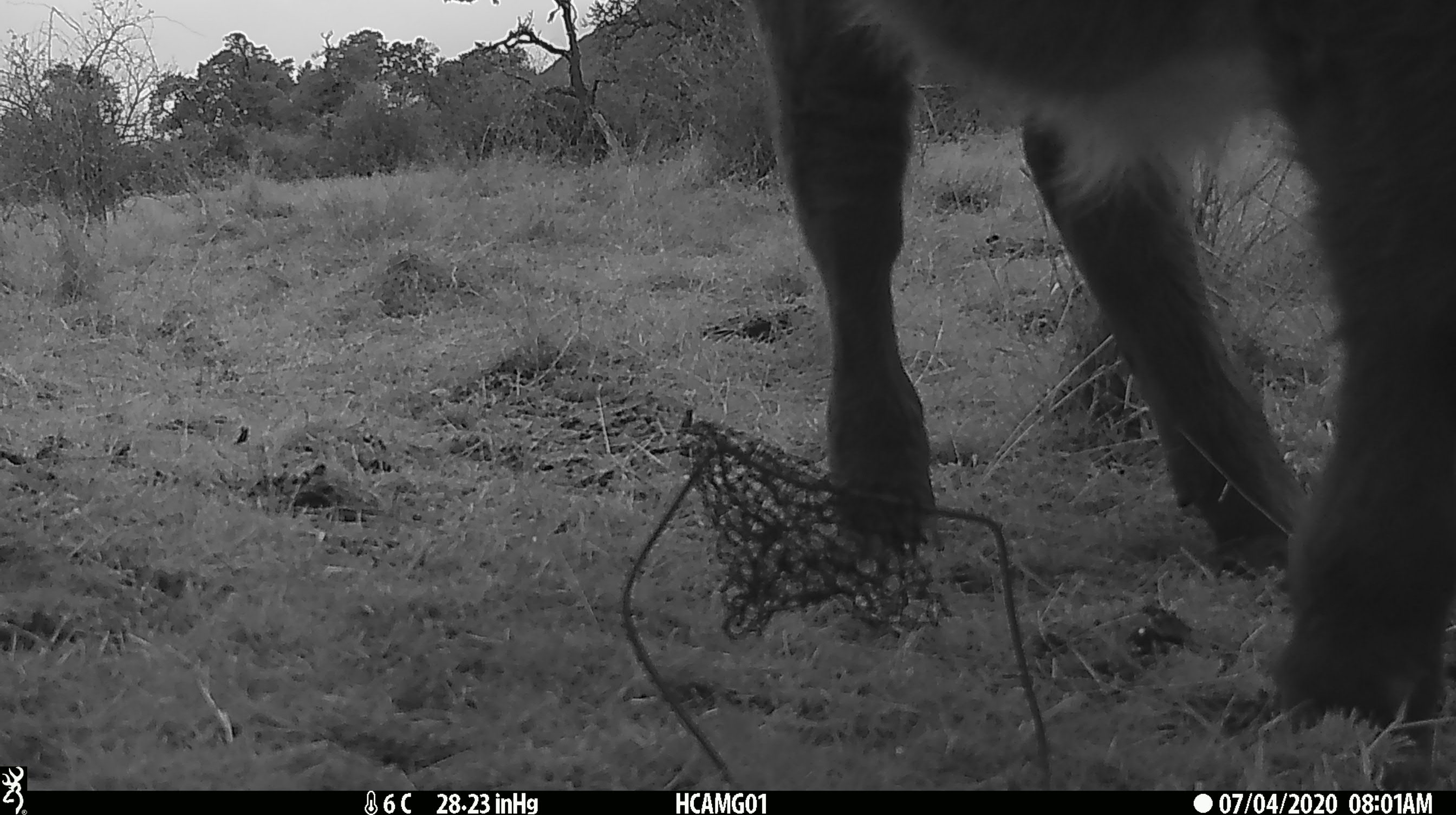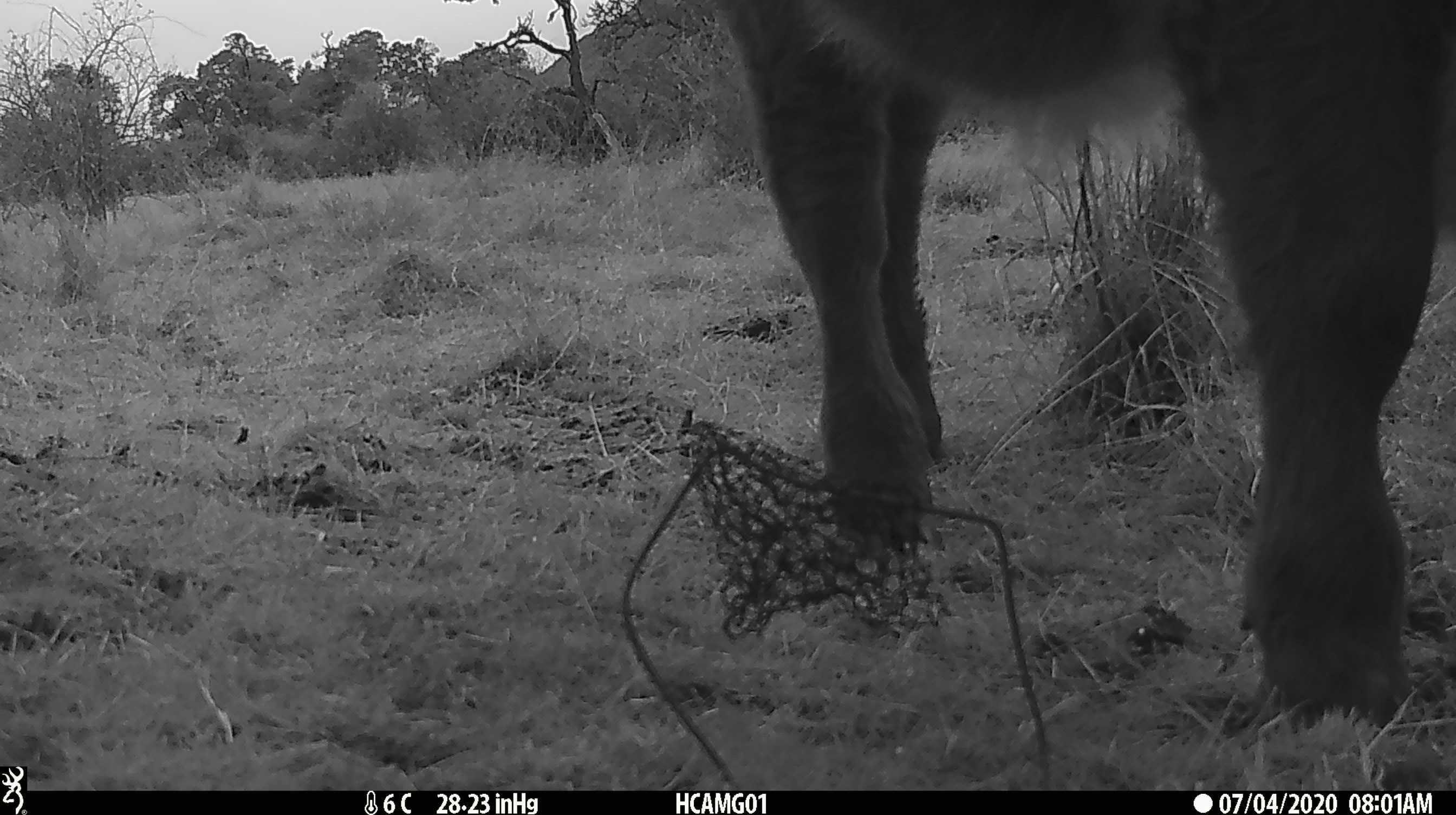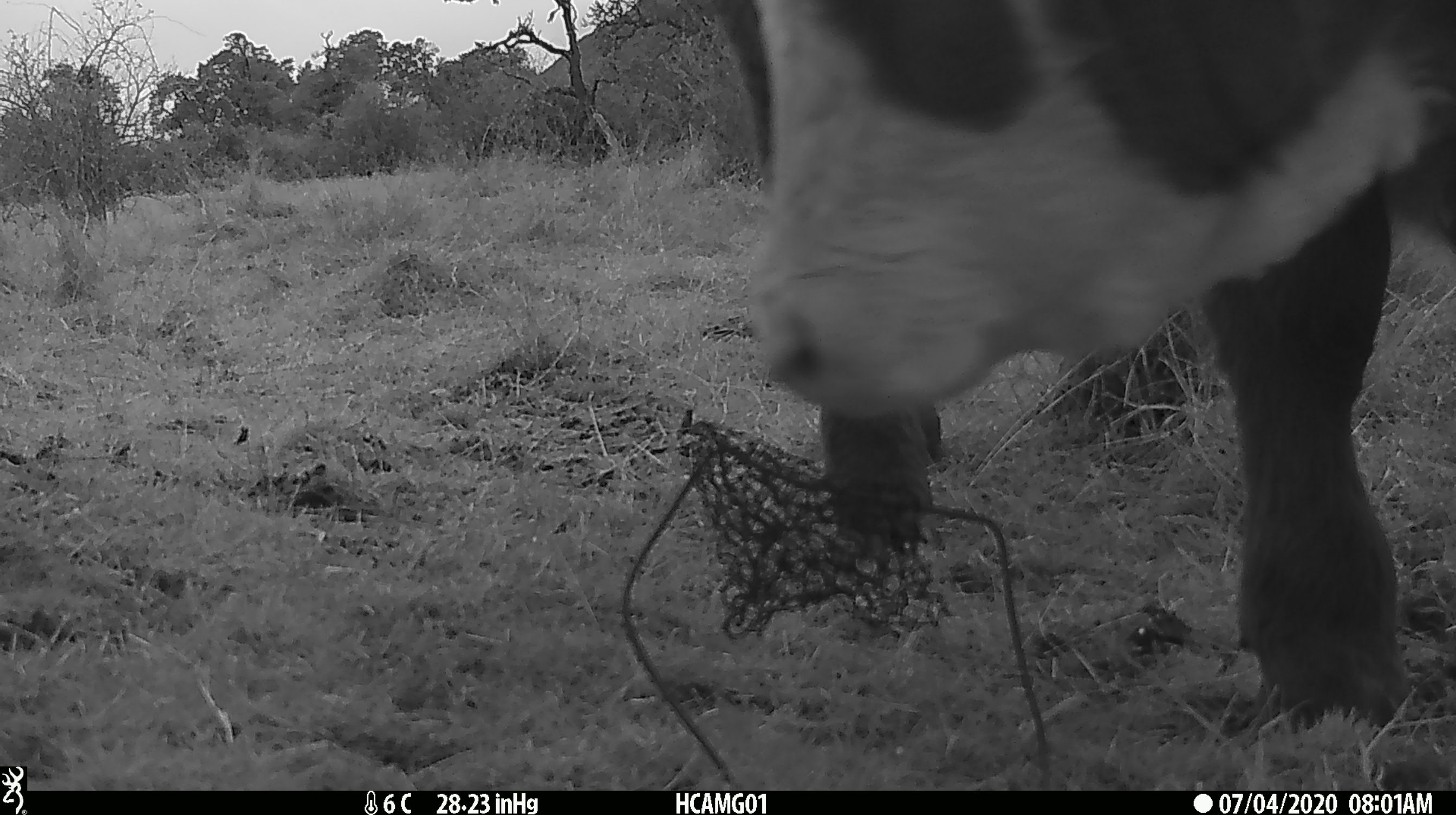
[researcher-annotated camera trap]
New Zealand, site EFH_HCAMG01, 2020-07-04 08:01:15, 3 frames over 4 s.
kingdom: Animalia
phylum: Chordata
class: Mammalia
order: Artiodactyla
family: Bovidae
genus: Bos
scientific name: Bos taurus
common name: domestic cow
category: cow